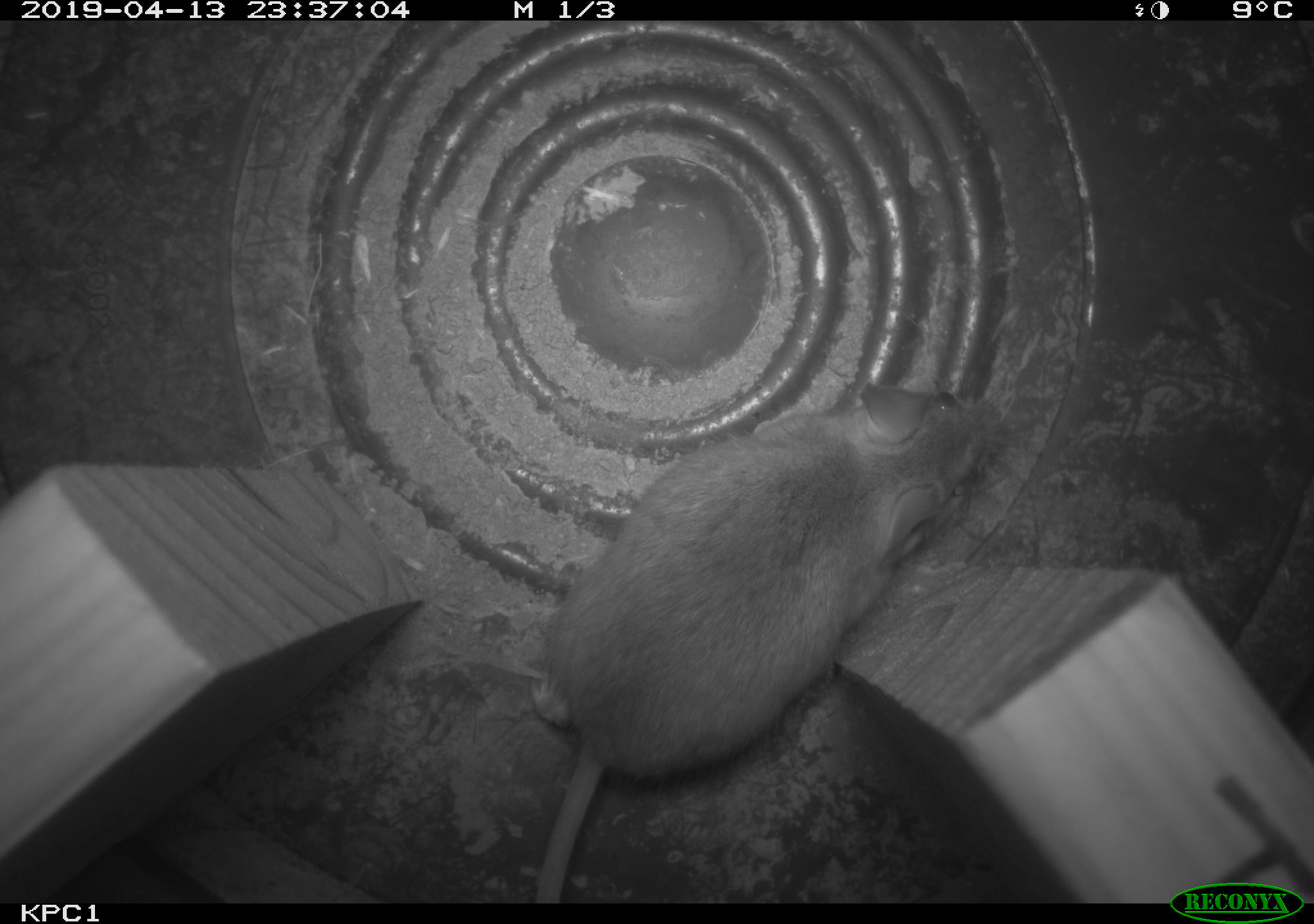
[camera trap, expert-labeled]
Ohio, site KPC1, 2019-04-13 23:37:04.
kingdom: Animalia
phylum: Chordata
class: Mammalia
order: Rodentia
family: Cricetidae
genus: Peromyscus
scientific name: Peromyscus leucopus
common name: white-footed mouse